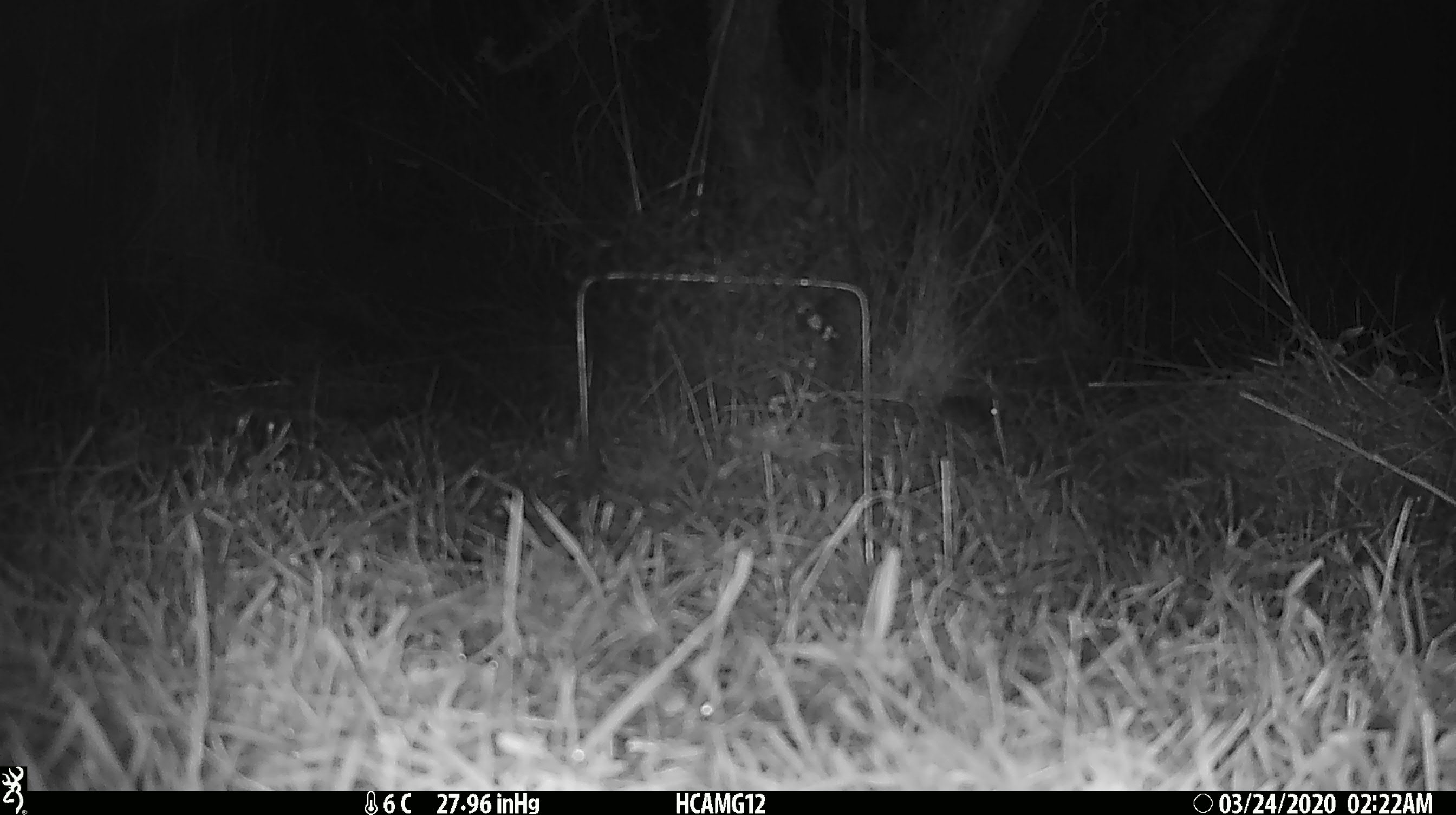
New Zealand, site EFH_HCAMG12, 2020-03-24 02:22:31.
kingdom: Animalia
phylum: Chordata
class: Mammalia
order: Rodentia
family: Muridae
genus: Mus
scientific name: Mus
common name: mouse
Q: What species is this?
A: Mouse (Mus).